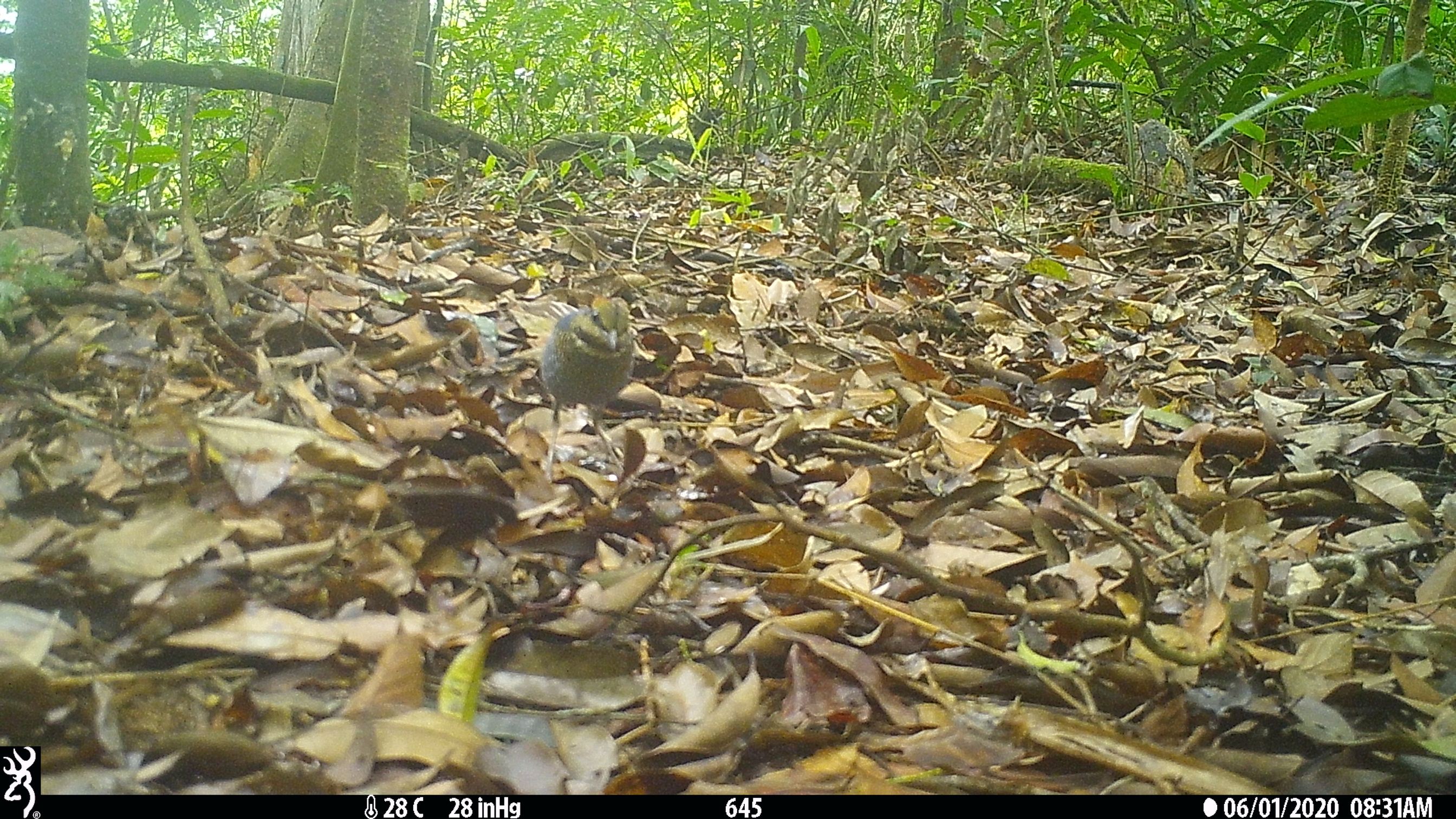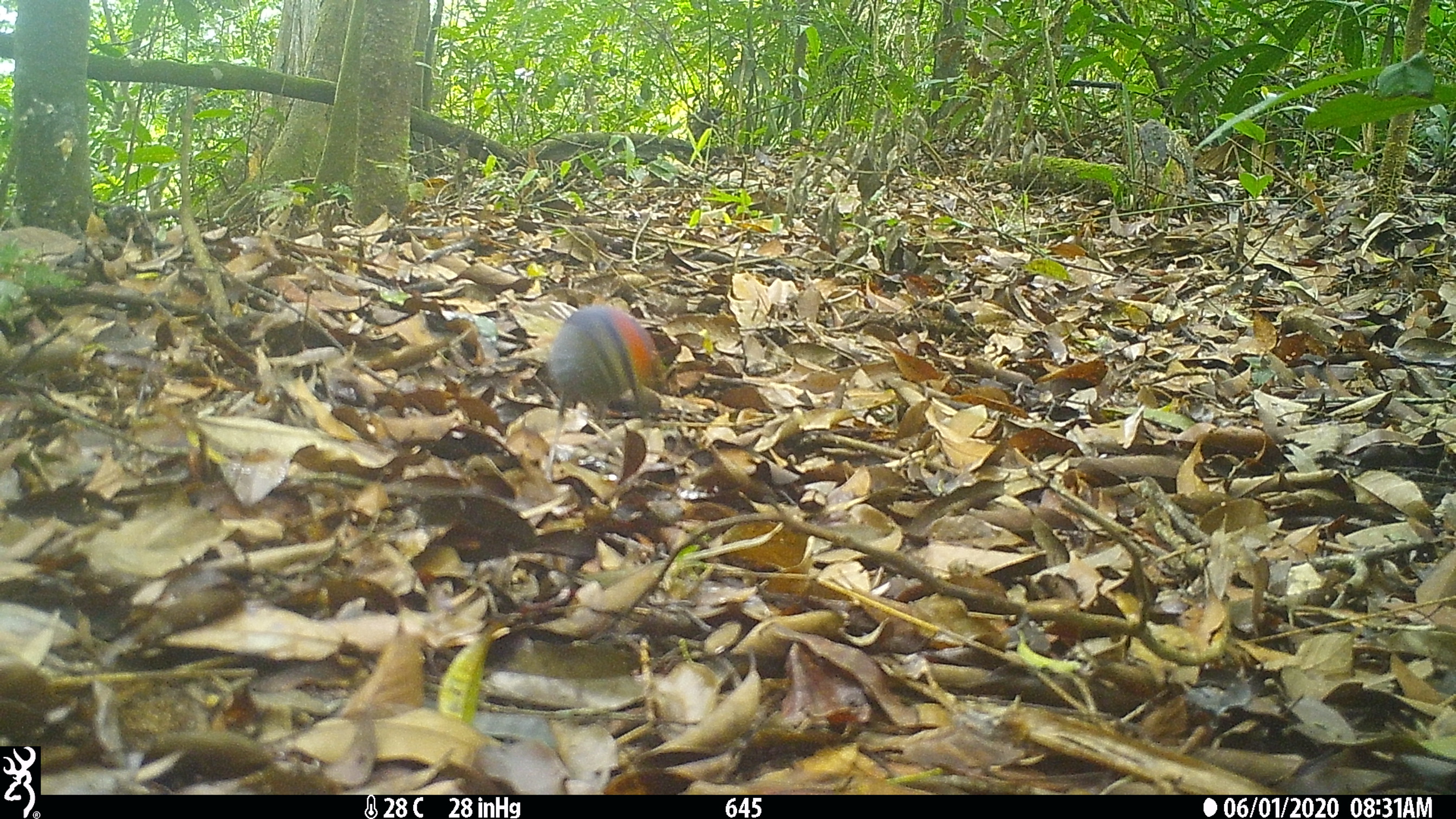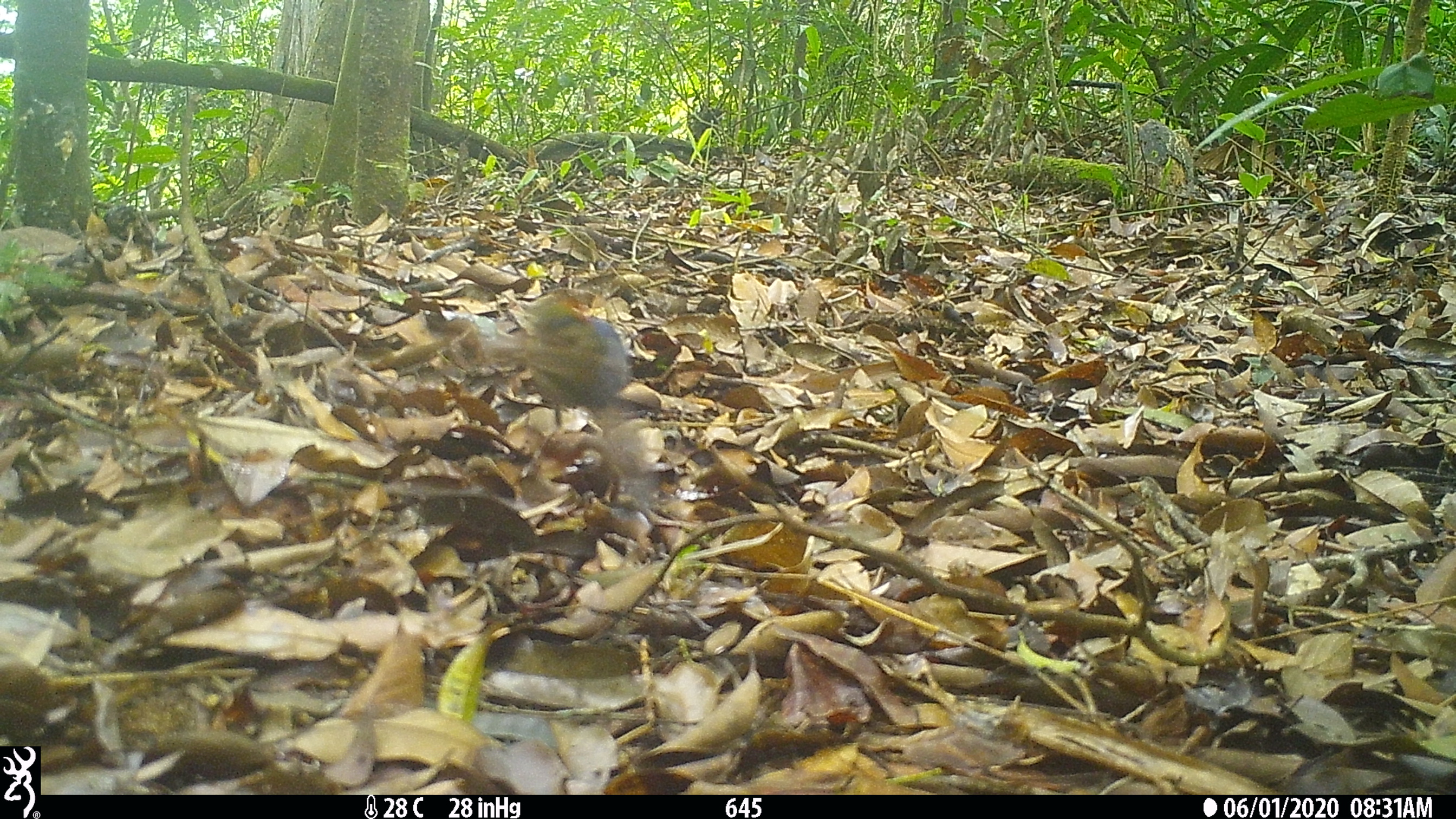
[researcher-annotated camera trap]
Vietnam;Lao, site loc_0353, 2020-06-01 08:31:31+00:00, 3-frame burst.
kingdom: Animalia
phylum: Chordata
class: Aves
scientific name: Aves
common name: bird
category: unidentified bird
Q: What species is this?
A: Unidentified bird (bird) (Aves).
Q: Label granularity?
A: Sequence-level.